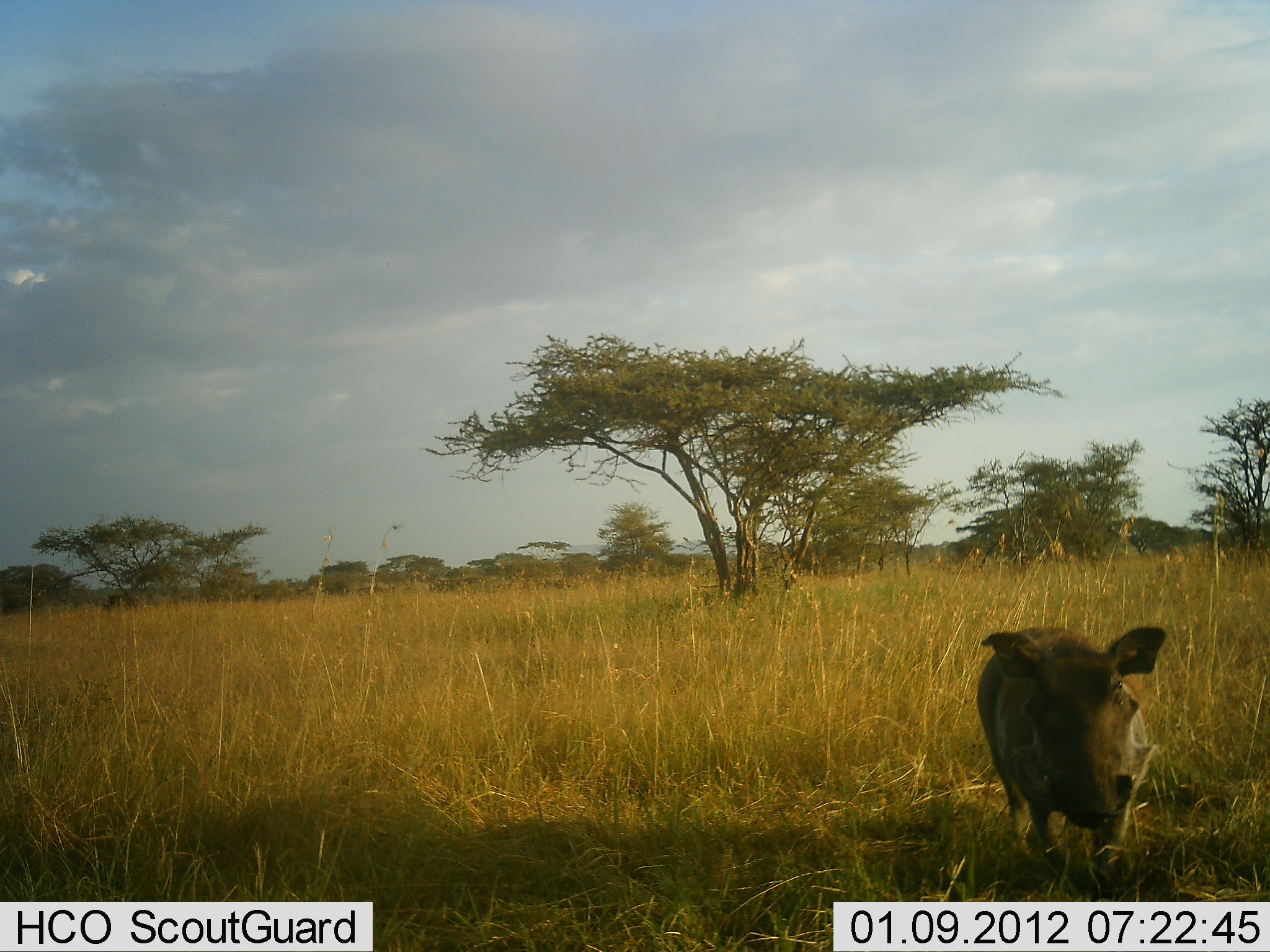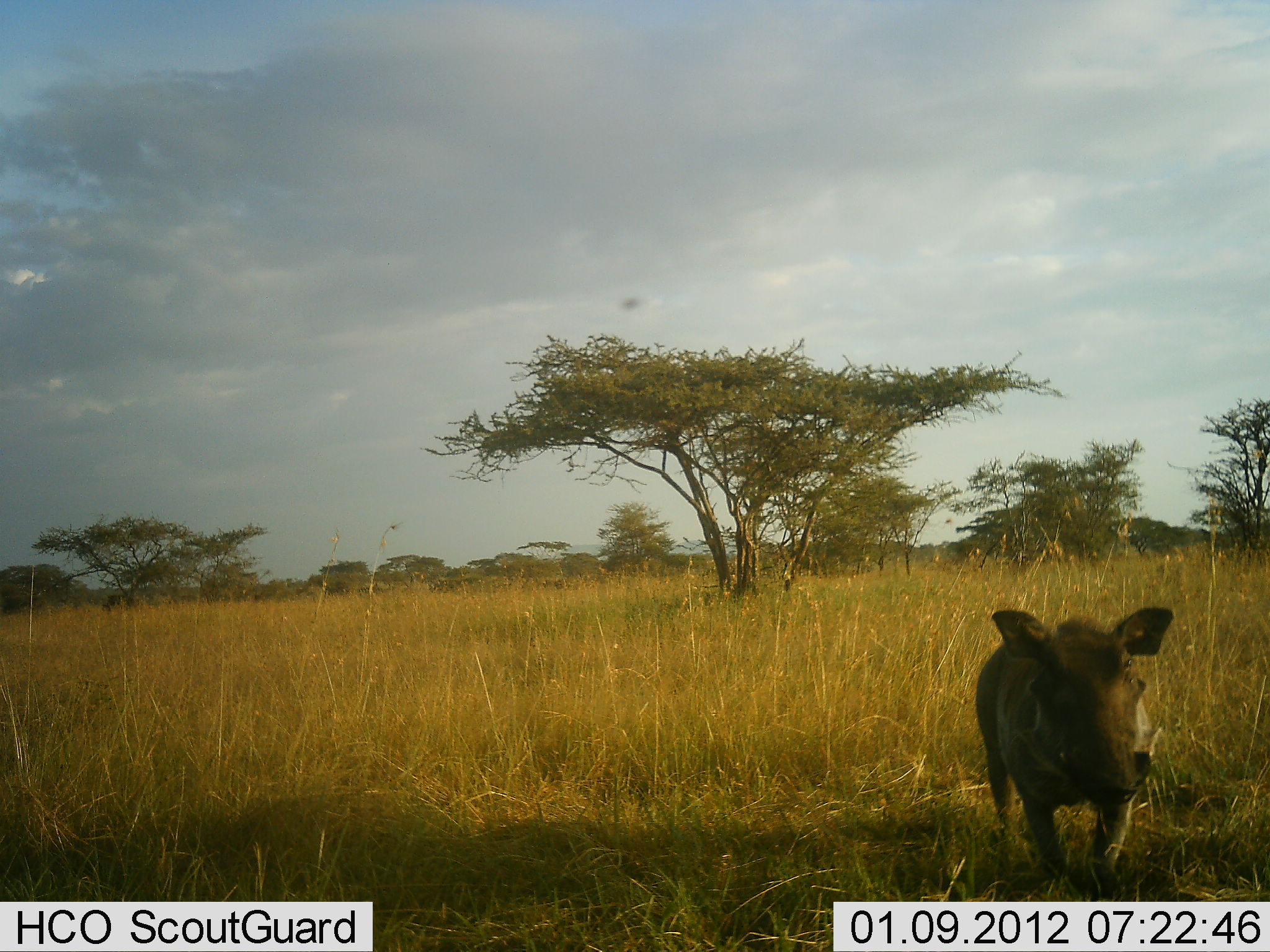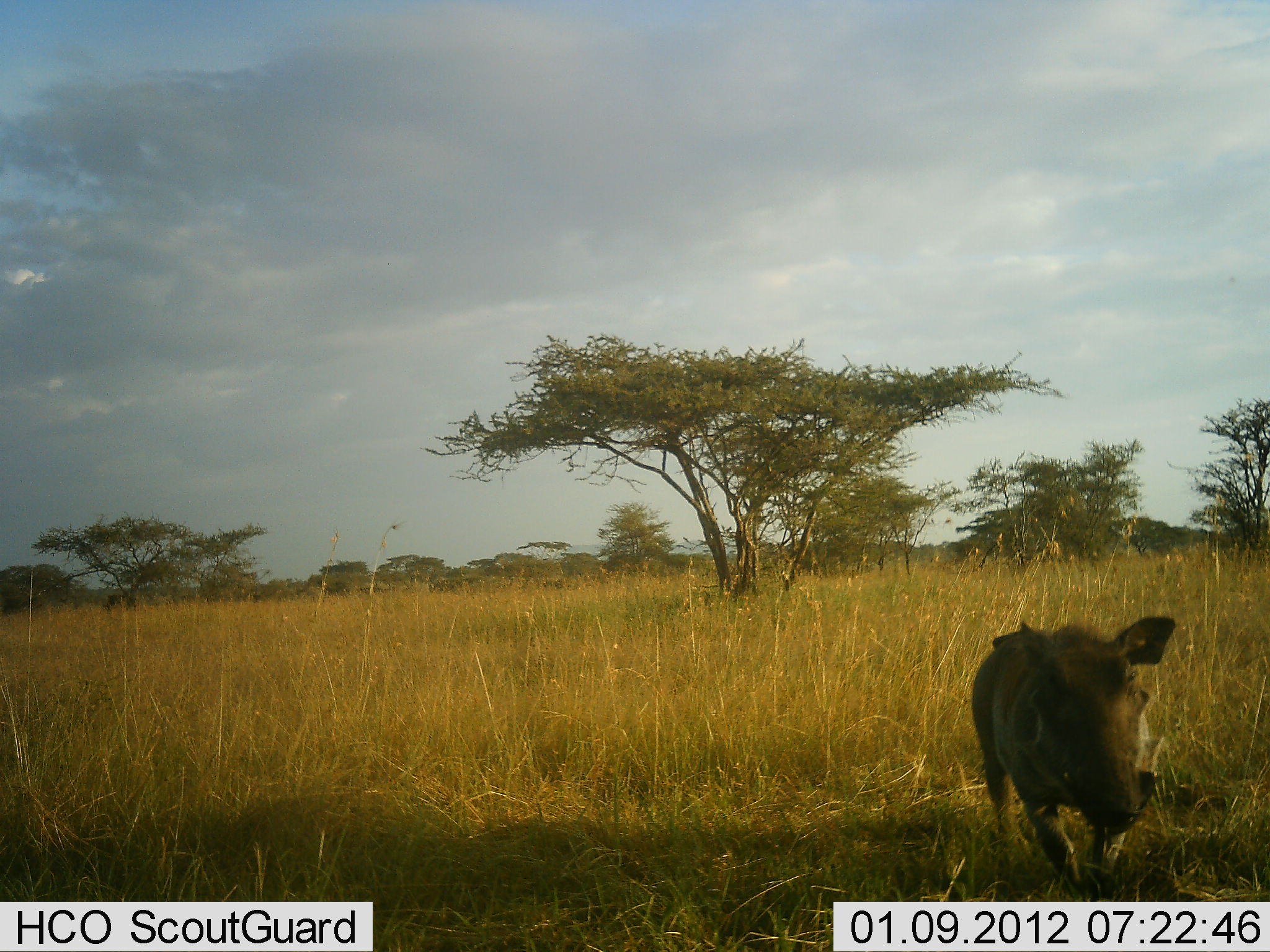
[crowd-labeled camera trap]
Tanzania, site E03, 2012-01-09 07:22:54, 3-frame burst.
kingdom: Animalia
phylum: Chordata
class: Mammalia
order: Artiodactyla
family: Suidae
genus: Phacochoerus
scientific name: Phacochoerus africanus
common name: warthog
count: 1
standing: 66%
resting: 0%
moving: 41%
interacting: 0%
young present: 0%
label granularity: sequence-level